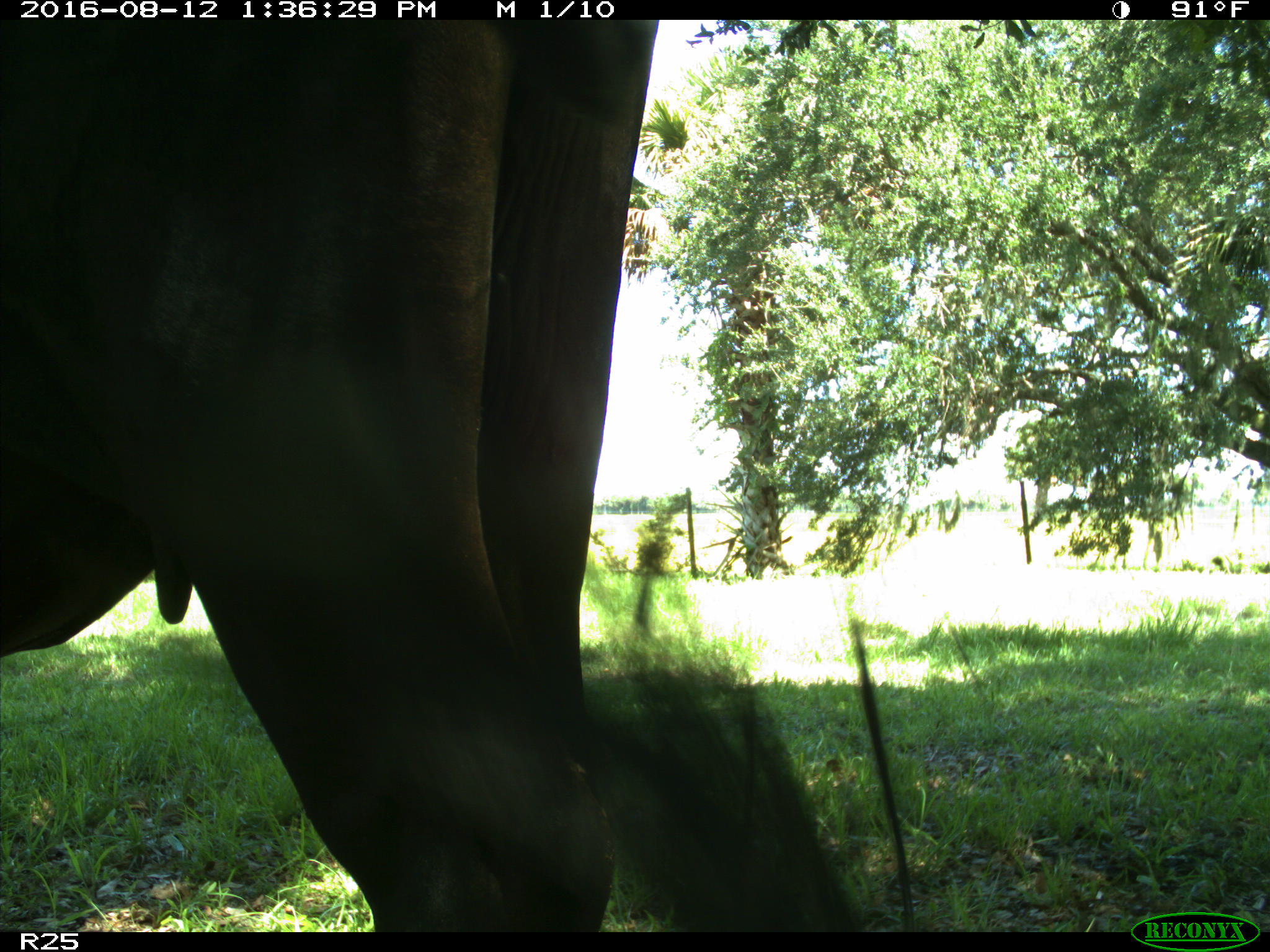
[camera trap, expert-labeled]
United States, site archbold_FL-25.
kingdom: Animalia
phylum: Chordata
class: Mammalia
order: Artiodactyla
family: Bovidae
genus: Bos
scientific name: Bos taurus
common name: domestic cow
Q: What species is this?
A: Bos taurus (domestic cow).